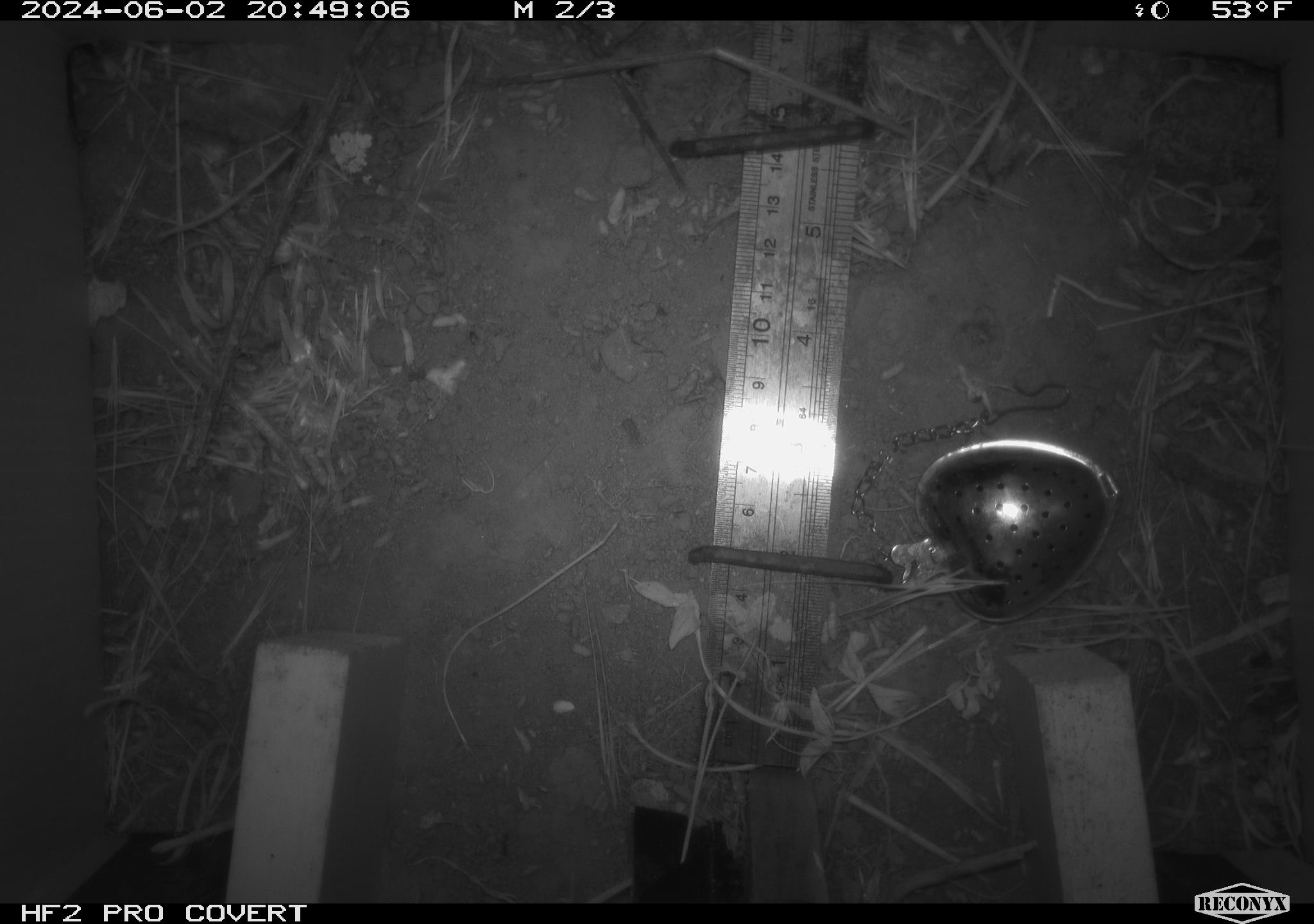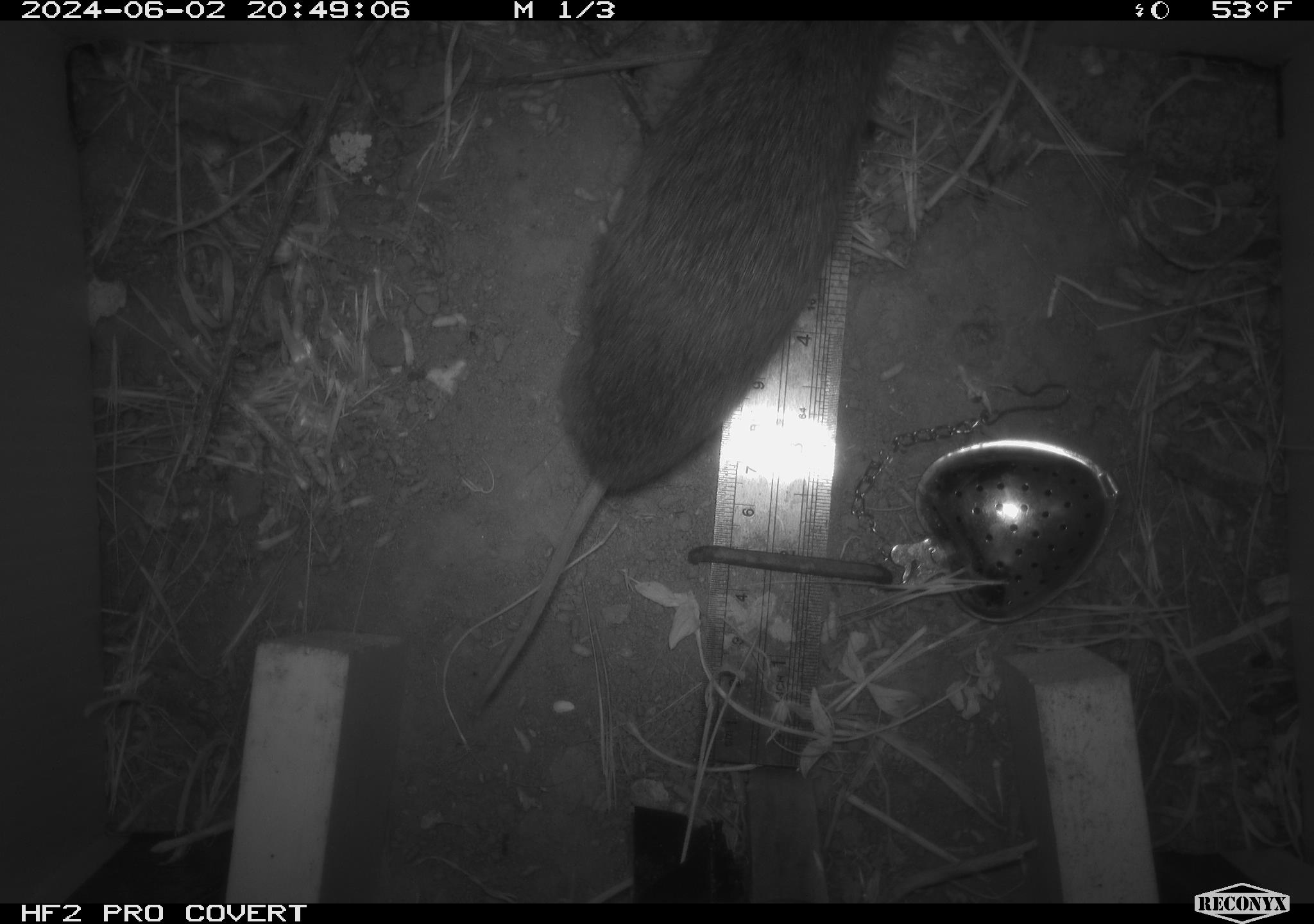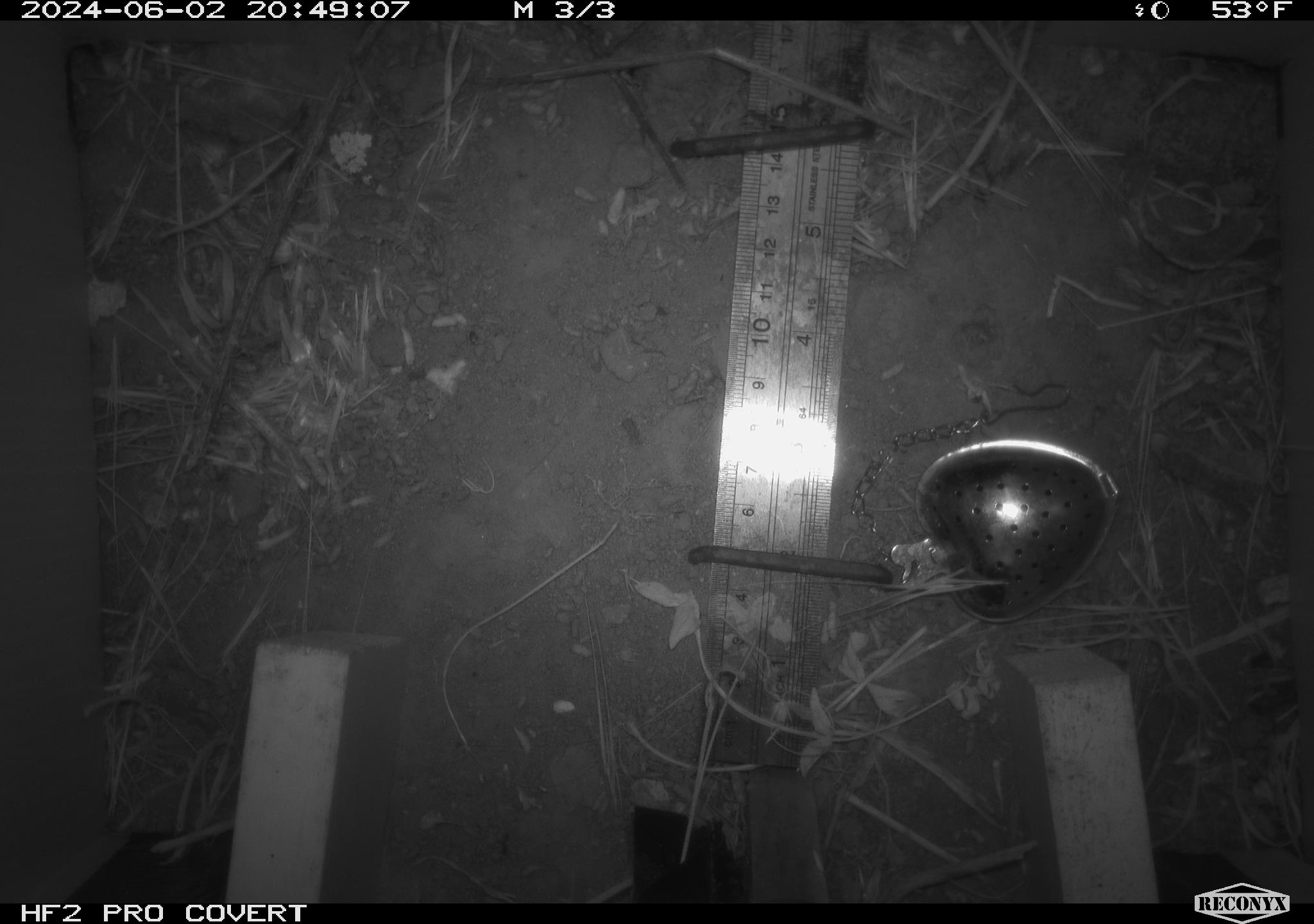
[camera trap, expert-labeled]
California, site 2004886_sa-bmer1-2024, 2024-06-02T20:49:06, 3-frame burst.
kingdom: Animalia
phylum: Chordata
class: Mammalia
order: Rodentia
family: Cricetidae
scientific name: Arvicolinae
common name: voles, lemmings, and muskrats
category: arvicolinae subfamily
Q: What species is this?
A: Arvicolinae subfamily (voles, lemmings, and muskrats) (Arvicolinae).